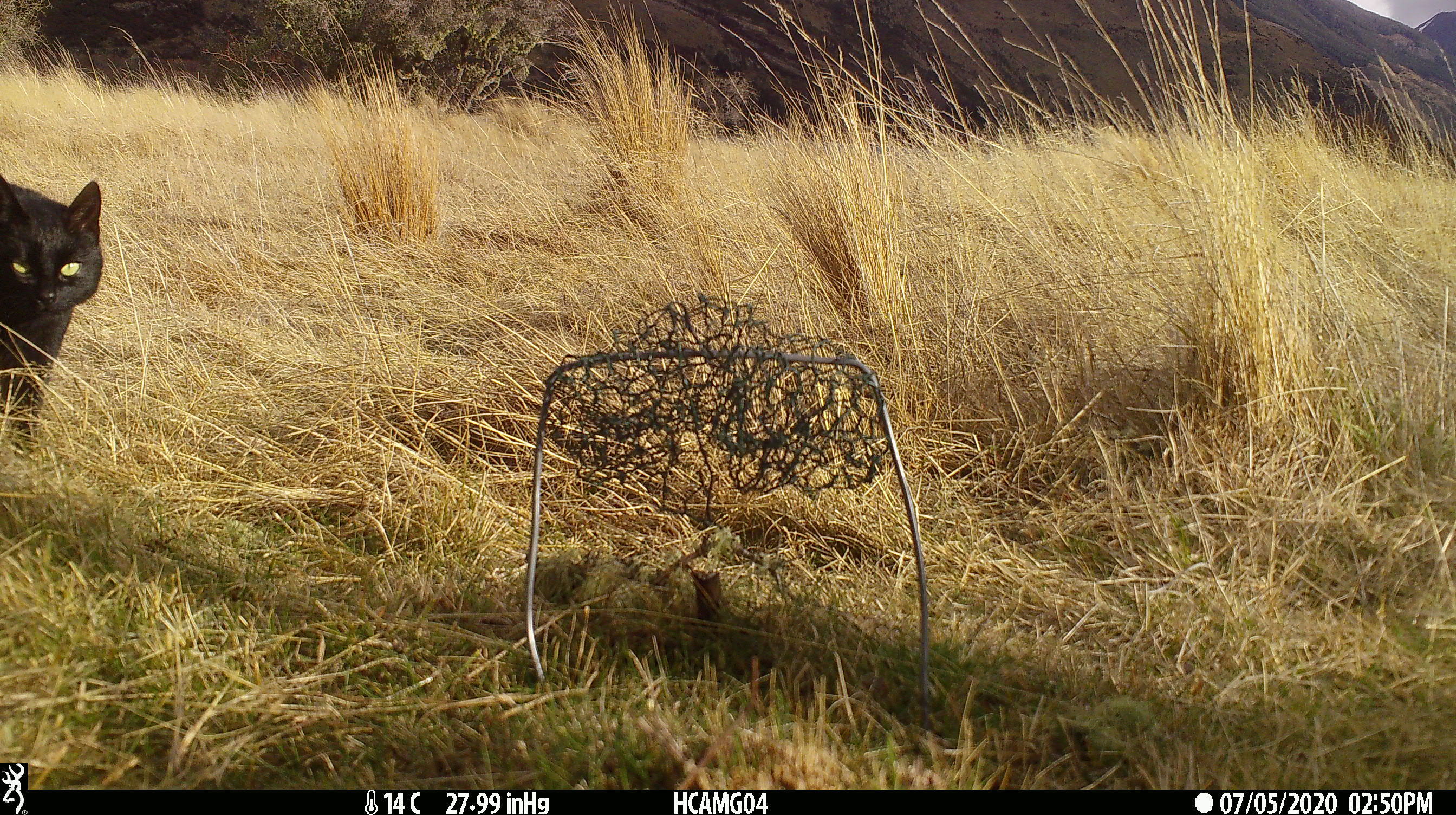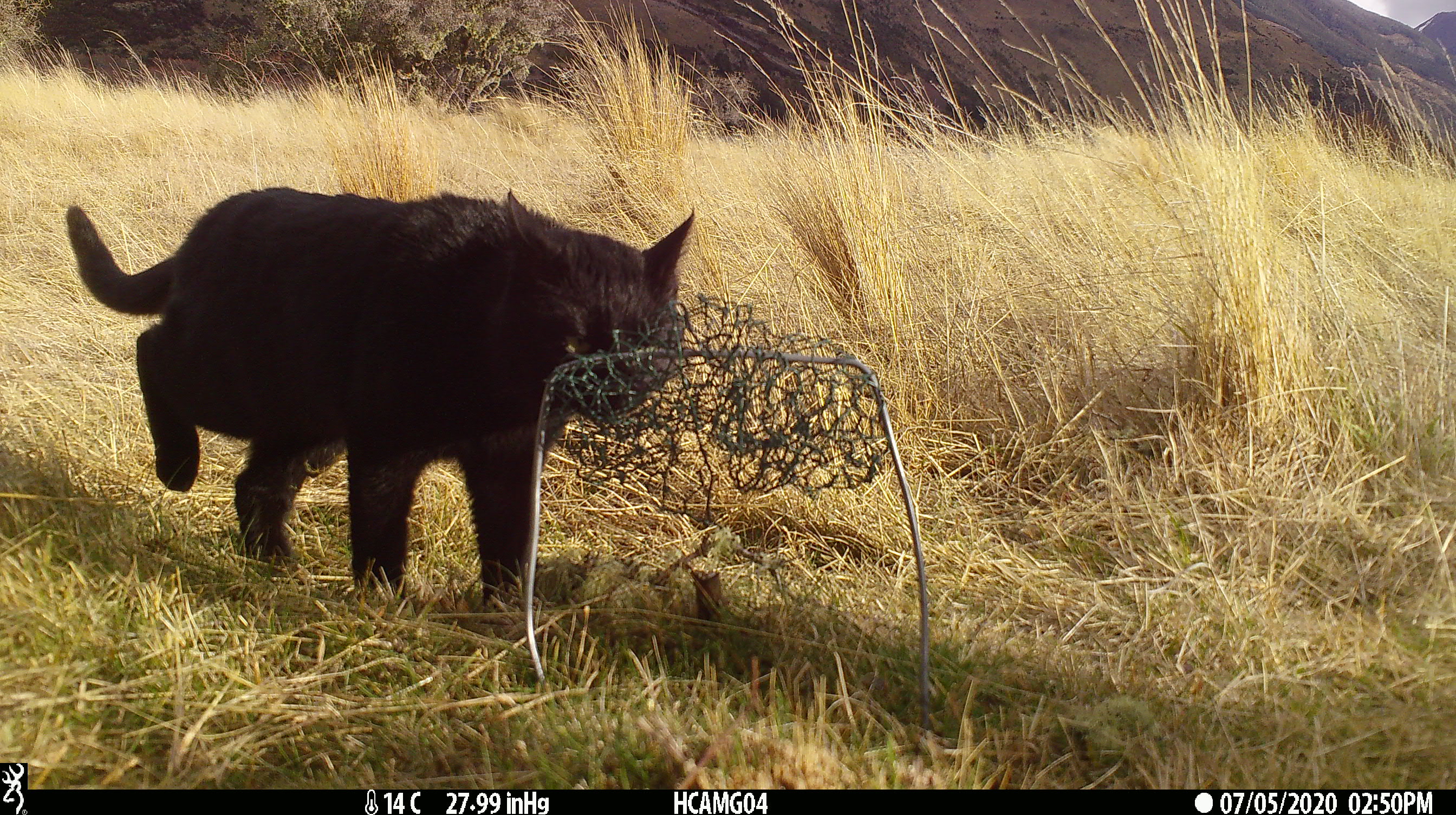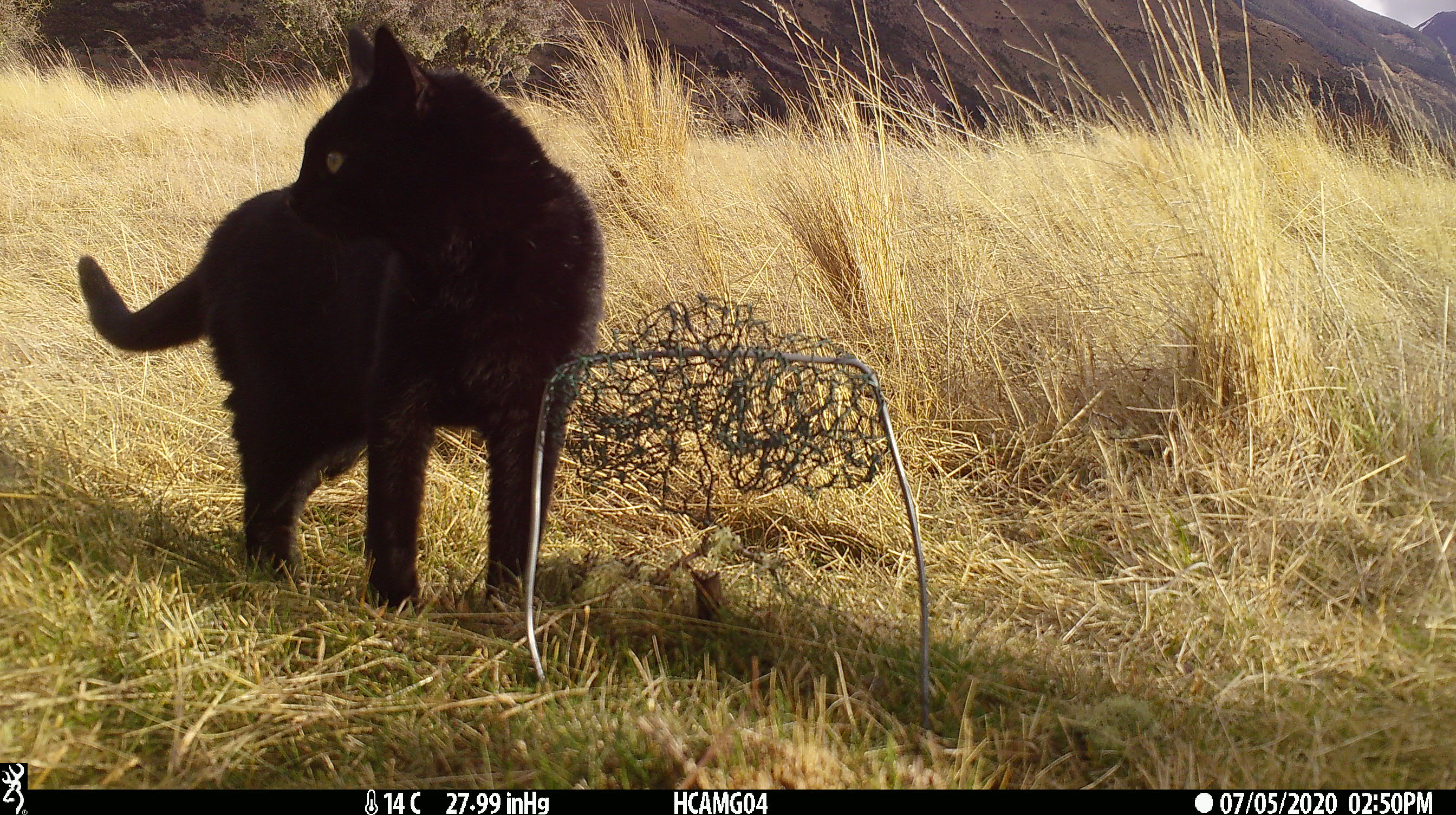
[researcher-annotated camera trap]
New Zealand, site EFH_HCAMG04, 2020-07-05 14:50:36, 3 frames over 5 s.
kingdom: Animalia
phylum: Chordata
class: Mammalia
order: Carnivora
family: Felidae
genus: Felis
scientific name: Felis catus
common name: domestic cat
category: cat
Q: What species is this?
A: Cat (domestic cat) (Felis catus).